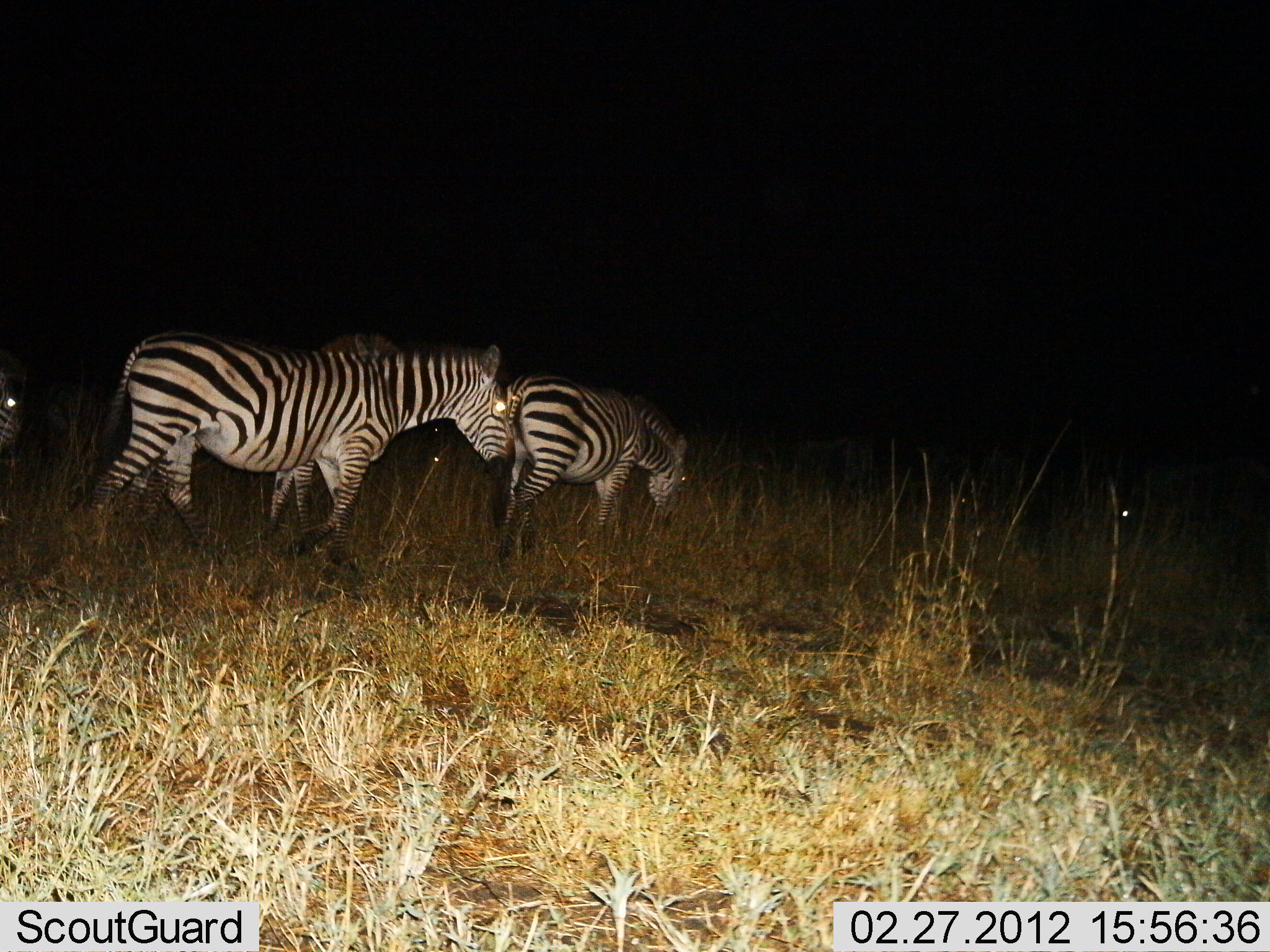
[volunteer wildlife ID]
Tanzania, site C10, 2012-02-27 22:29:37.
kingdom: Animalia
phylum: Chordata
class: Mammalia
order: Perissodactyla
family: Equidae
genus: Equus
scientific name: Equus quagga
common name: plains zebra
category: zebra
Zebra (plains zebra) (Equus quagga), count 4. Behavior (volunteer vote fractions): standing 46%, resting 0%, moving 62%, interacting 8%. Young present (vote fraction): 0%. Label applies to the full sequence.